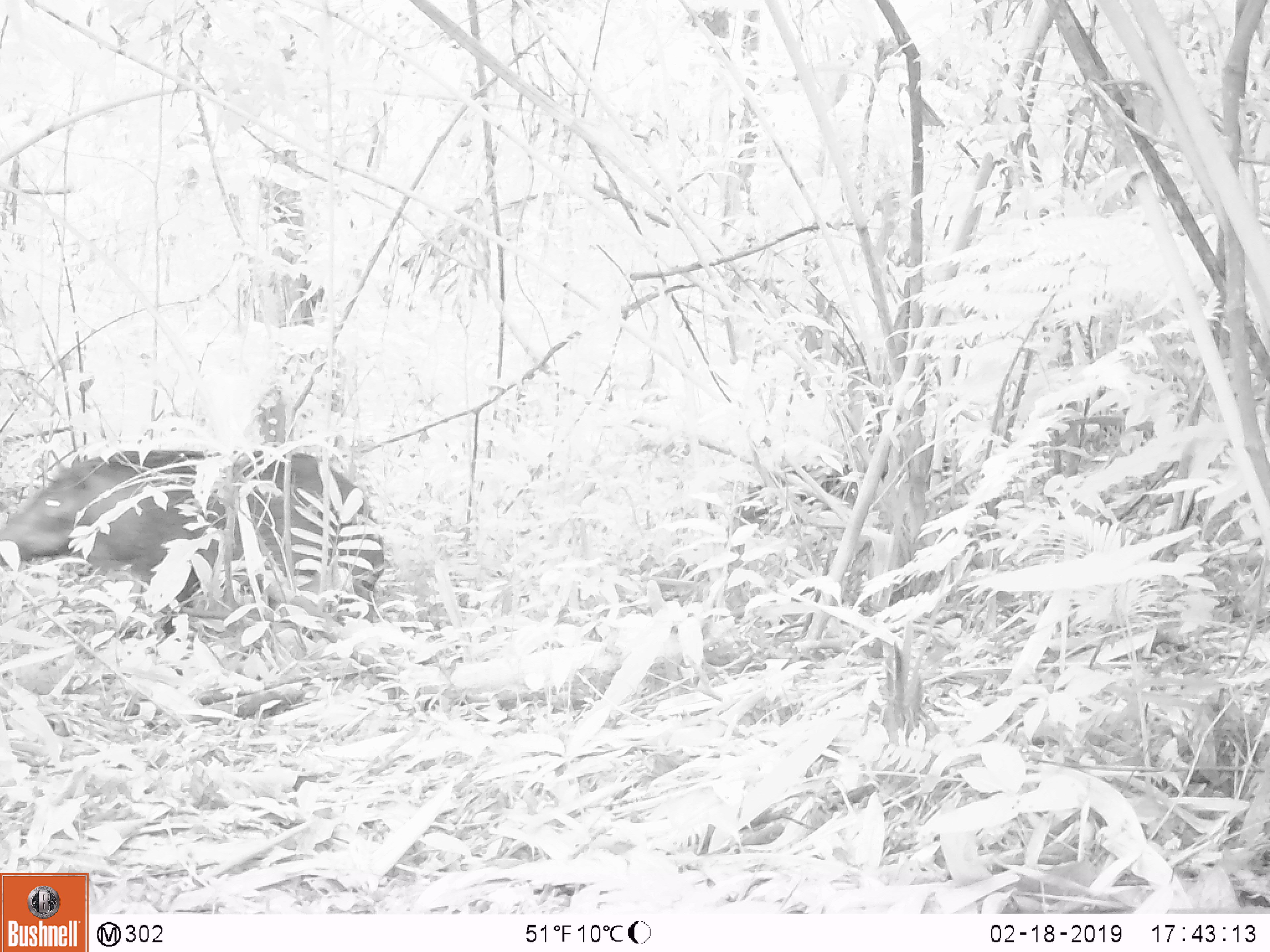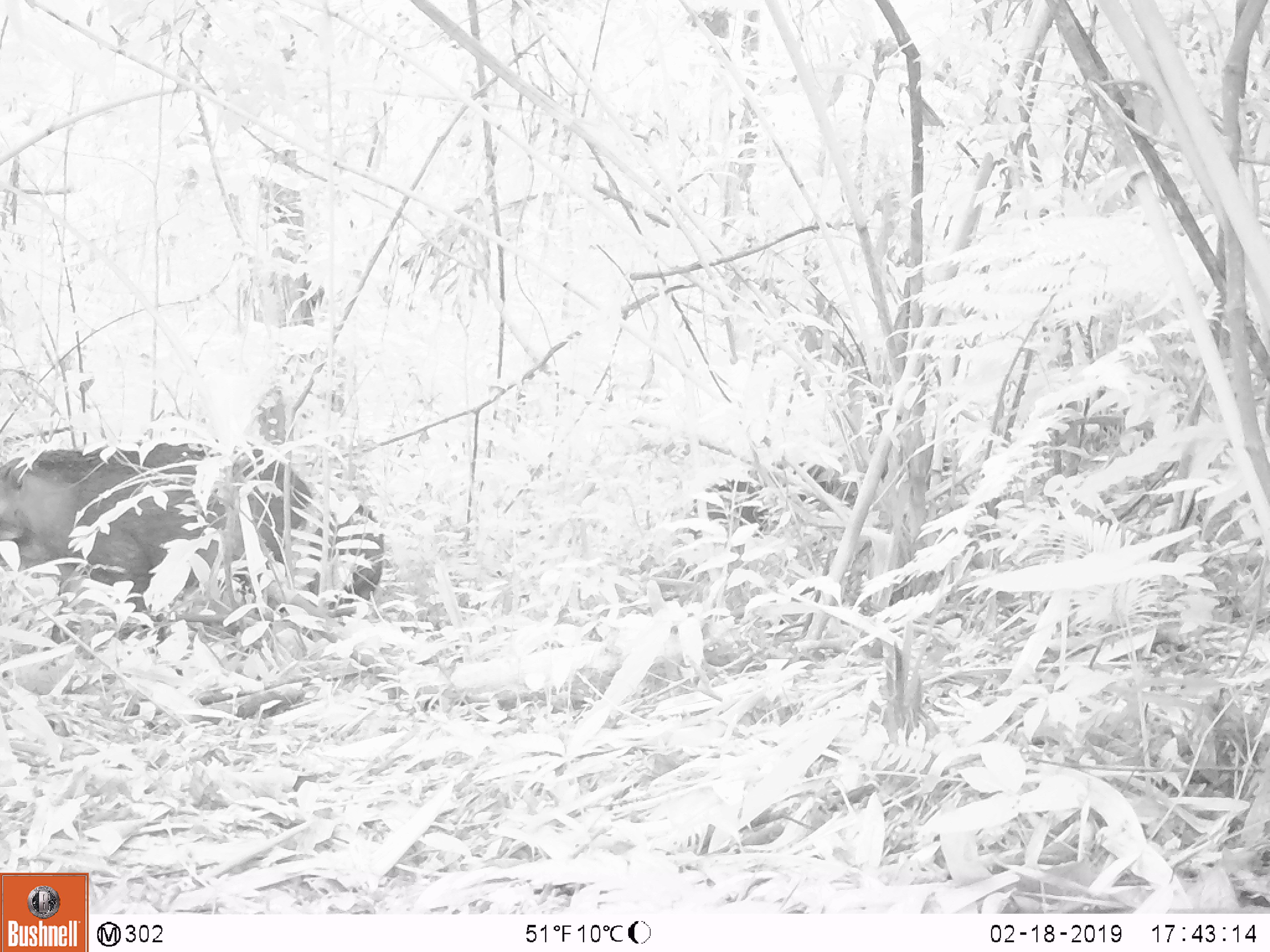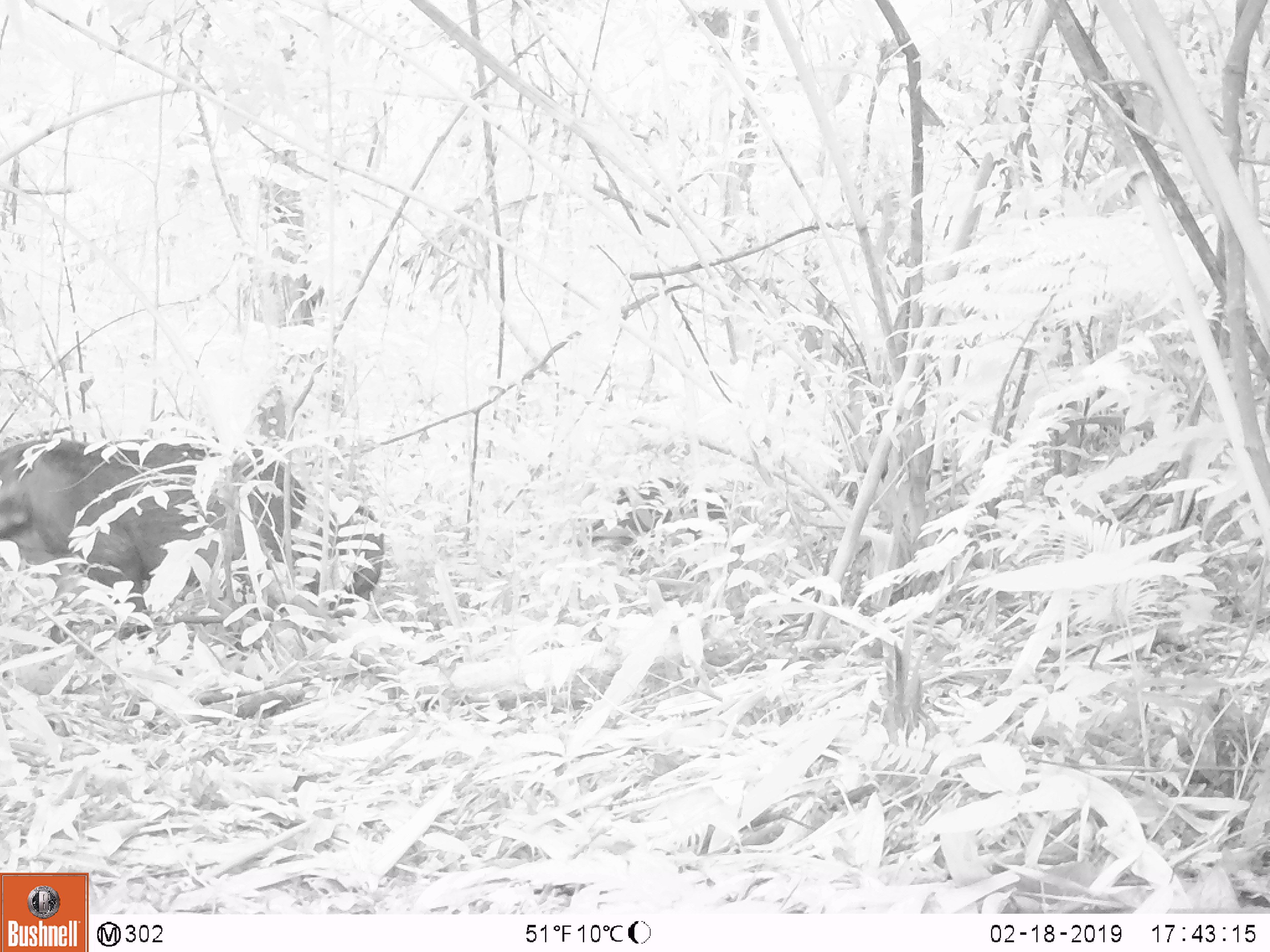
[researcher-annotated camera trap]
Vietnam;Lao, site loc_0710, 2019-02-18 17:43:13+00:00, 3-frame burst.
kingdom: Animalia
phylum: Chordata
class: Mammalia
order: Artiodactyla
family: Suidae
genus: Sus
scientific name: Sus scrofa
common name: eurasian wild pig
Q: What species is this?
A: Eurasian wild pig (Sus scrofa).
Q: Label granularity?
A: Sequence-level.